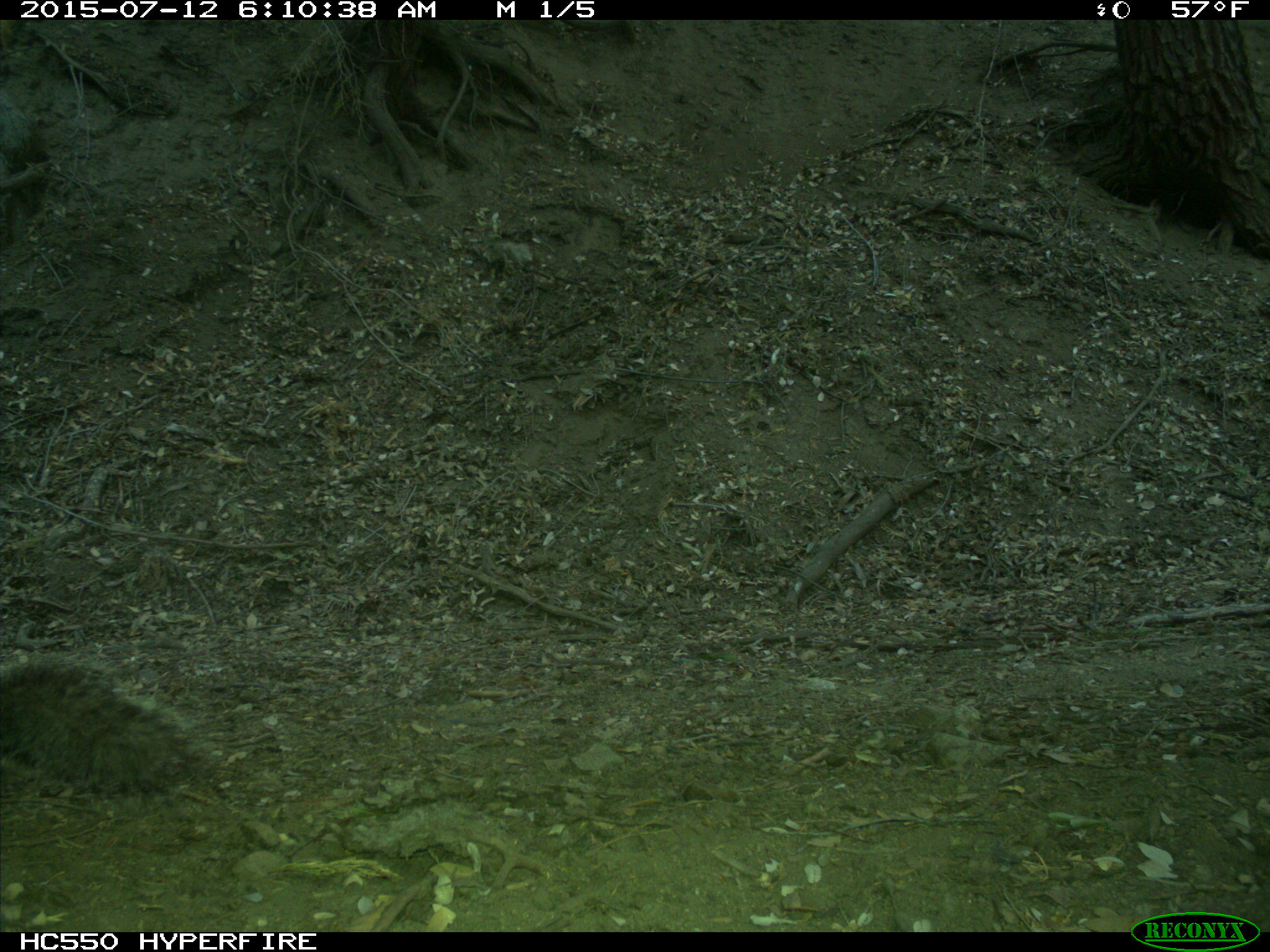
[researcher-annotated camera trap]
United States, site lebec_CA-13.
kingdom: Animalia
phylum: Chordata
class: Mammalia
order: Rodentia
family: Sciuridae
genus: Sciurus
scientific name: Sciurus carolinensis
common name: eastern gray squirrel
Sciurus carolinensis (eastern gray squirrel).